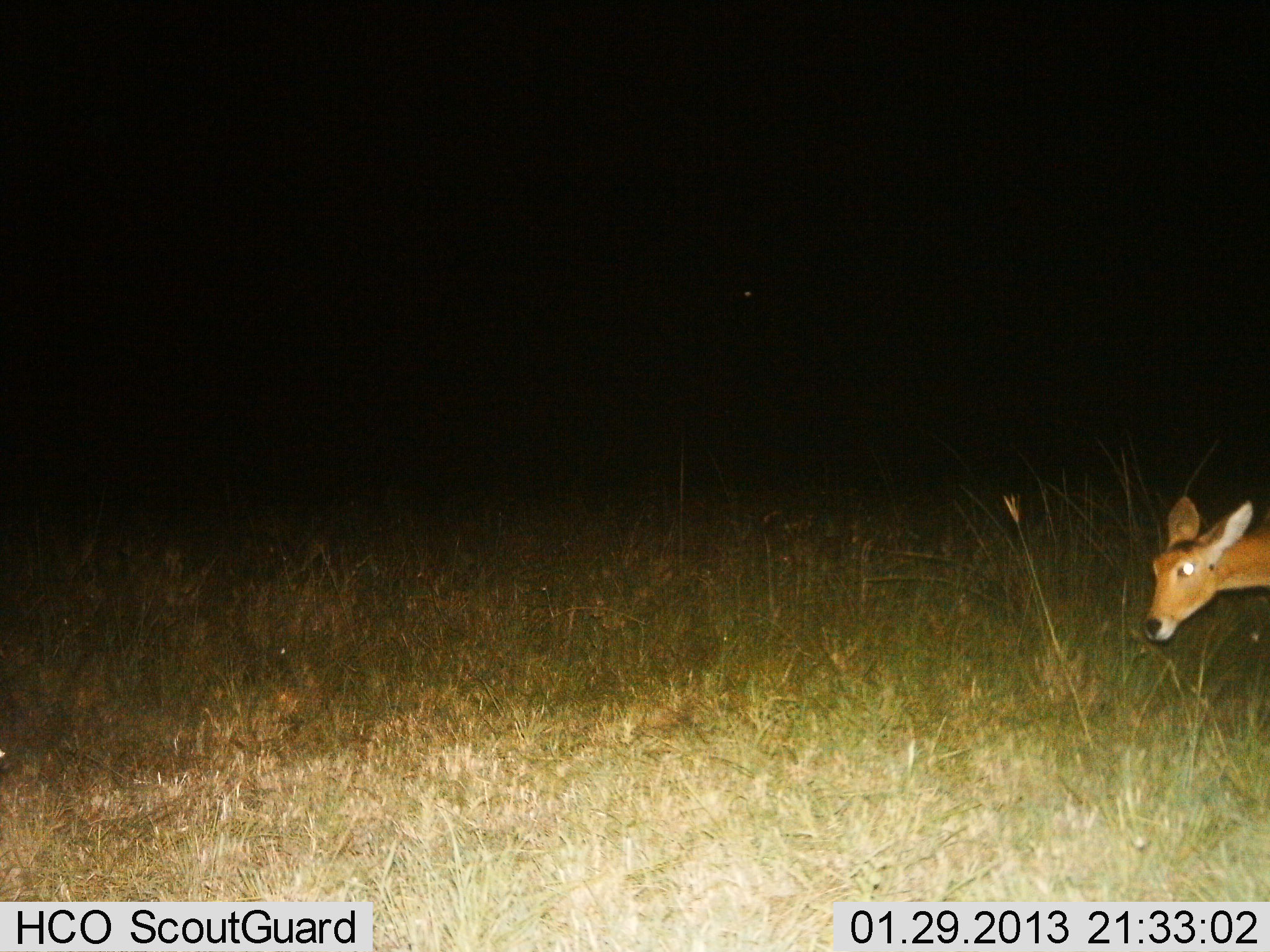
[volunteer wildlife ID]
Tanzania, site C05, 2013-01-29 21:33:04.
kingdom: Animalia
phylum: Chordata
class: Mammalia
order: Artiodactyla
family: Bovidae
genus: Redunca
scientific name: Redunca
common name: reedbuck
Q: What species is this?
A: Reedbuck (Redunca).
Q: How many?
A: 1.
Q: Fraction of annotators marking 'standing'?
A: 50%.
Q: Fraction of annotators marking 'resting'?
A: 0%.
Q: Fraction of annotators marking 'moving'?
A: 41%.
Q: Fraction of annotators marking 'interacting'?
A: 0%.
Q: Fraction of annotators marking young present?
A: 0%.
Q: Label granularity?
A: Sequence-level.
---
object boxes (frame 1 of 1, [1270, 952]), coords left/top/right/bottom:
animal: 1142/493/1270/646